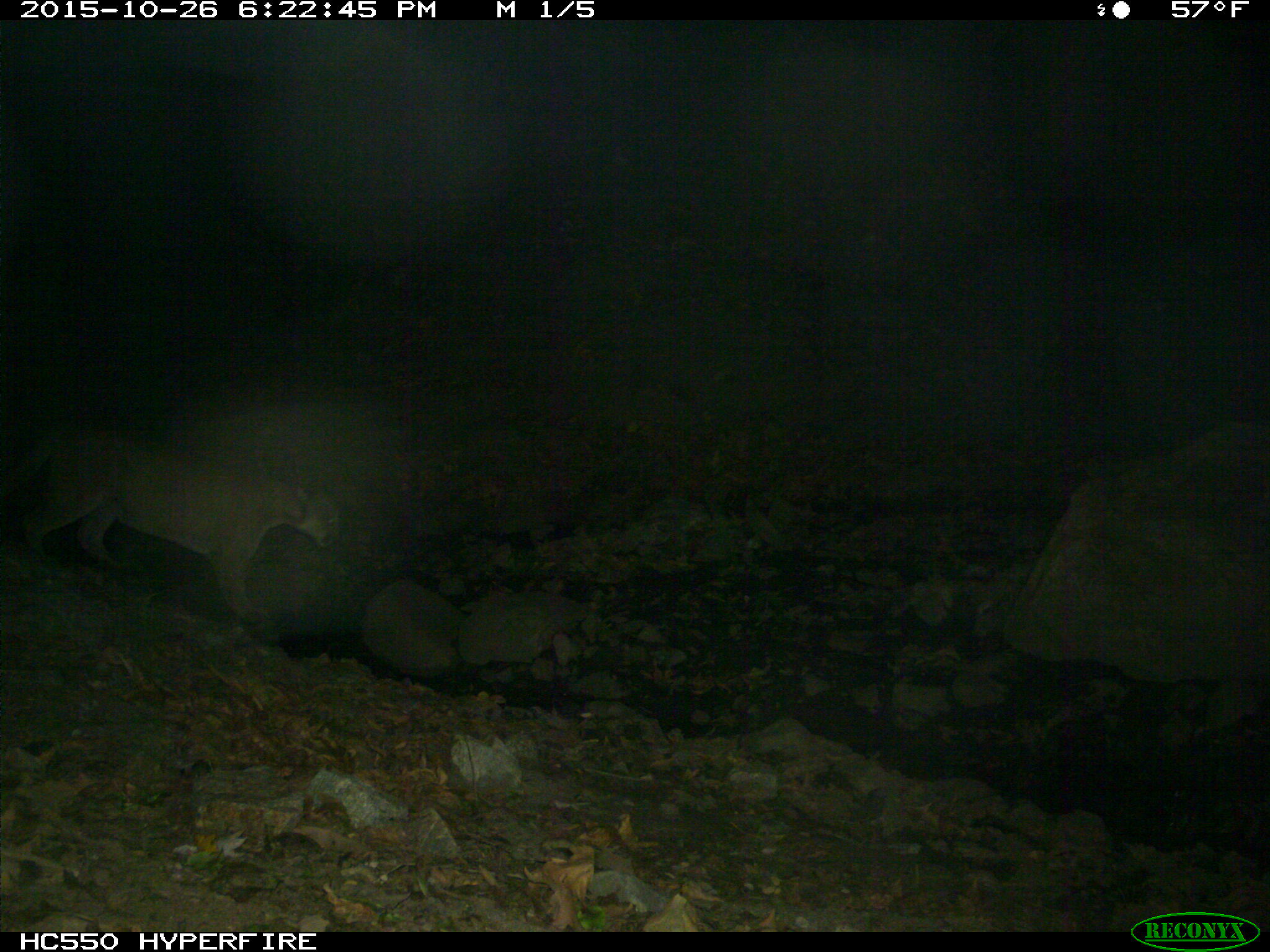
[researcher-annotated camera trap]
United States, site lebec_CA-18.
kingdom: Animalia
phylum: Chordata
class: Mammalia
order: Carnivora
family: Felidae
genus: Puma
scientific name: Puma concolor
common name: mountain lion